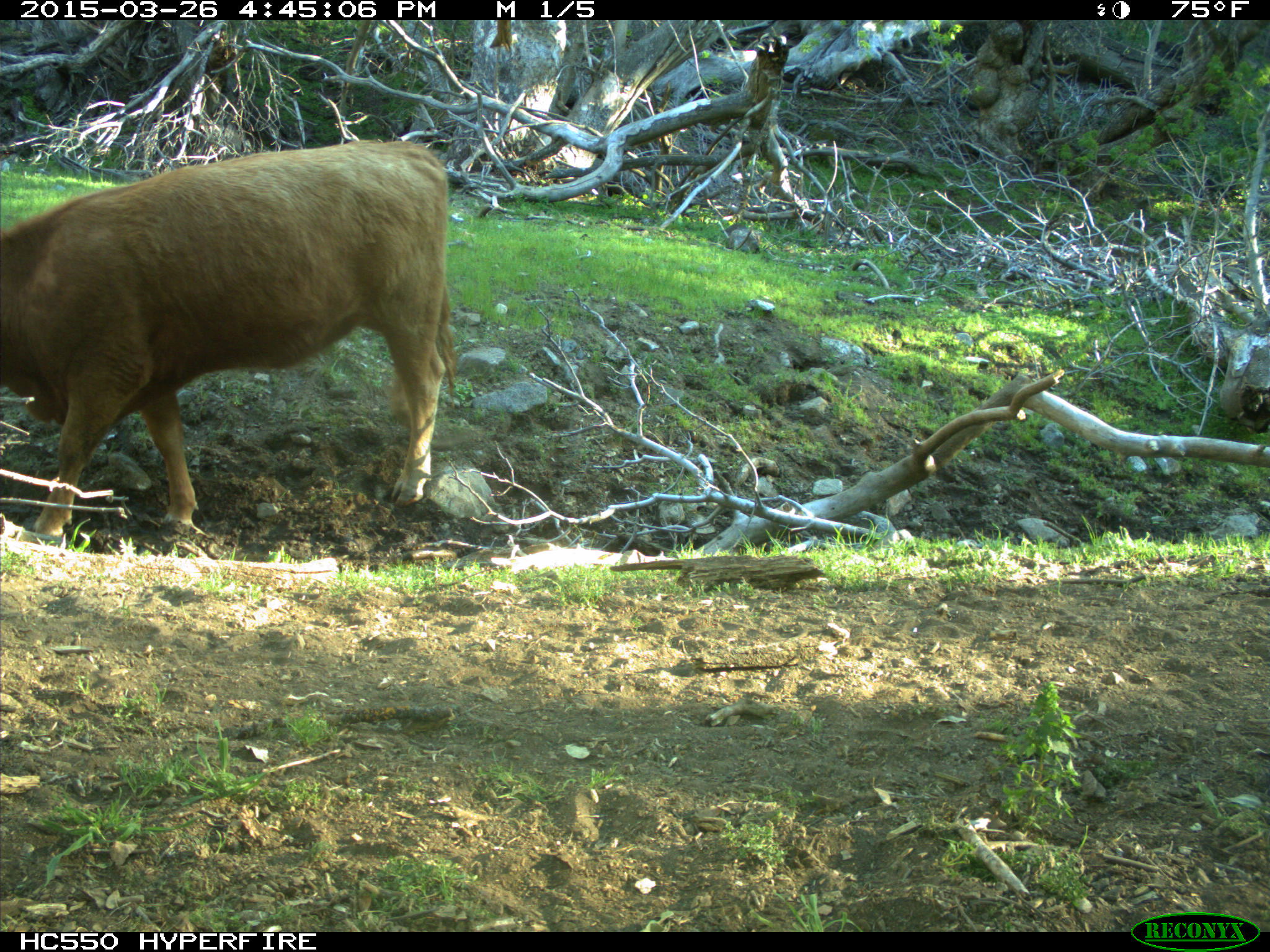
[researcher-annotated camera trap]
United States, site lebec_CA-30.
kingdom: Animalia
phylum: Chordata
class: Mammalia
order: Artiodactyla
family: Bovidae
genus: Bos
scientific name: Bos taurus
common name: domestic cow